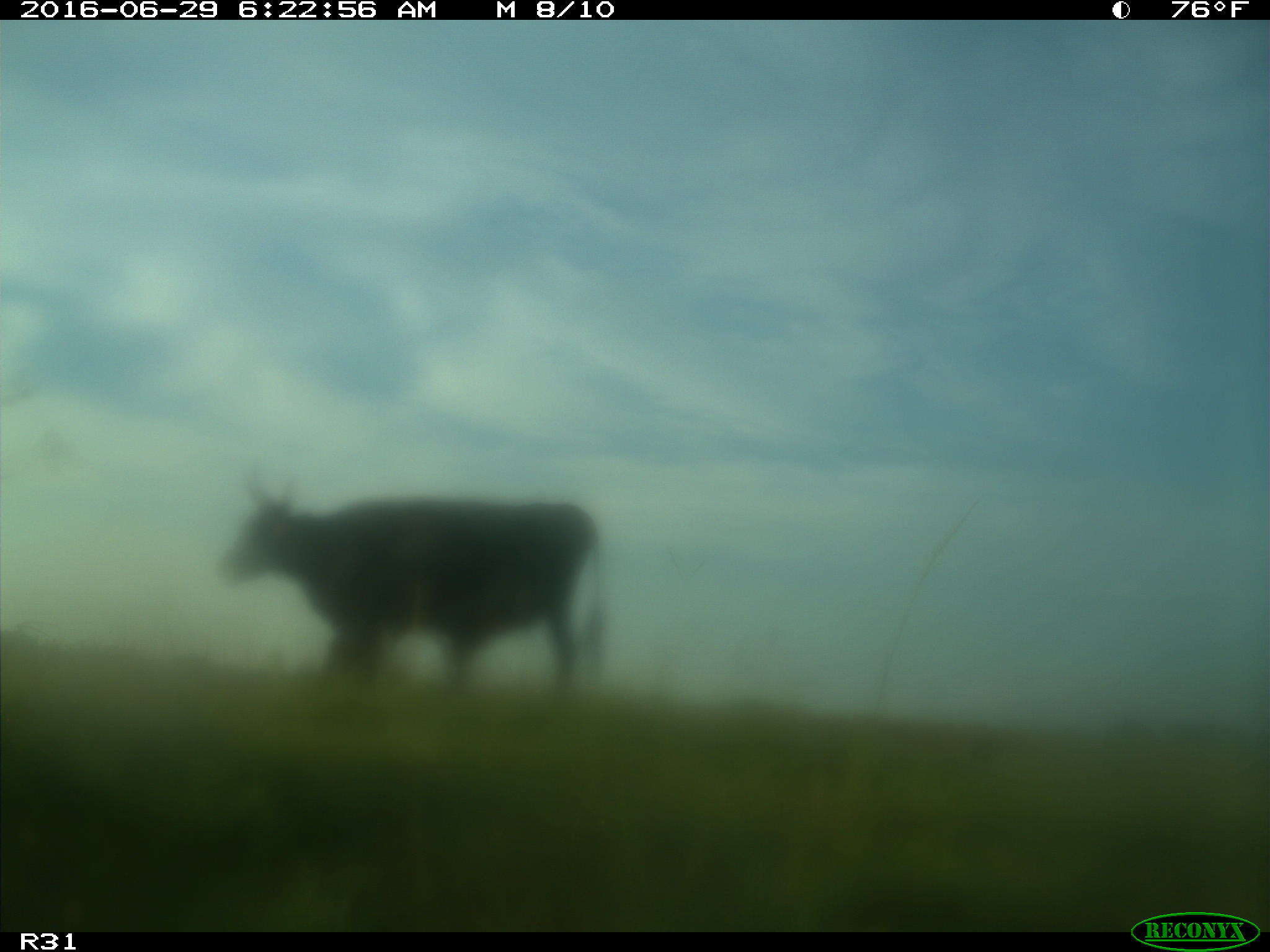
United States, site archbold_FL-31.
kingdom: Animalia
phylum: Chordata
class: Mammalia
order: Artiodactyla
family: Bovidae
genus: Bos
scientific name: Bos taurus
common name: domestic cow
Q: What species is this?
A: Bos taurus (domestic cow).